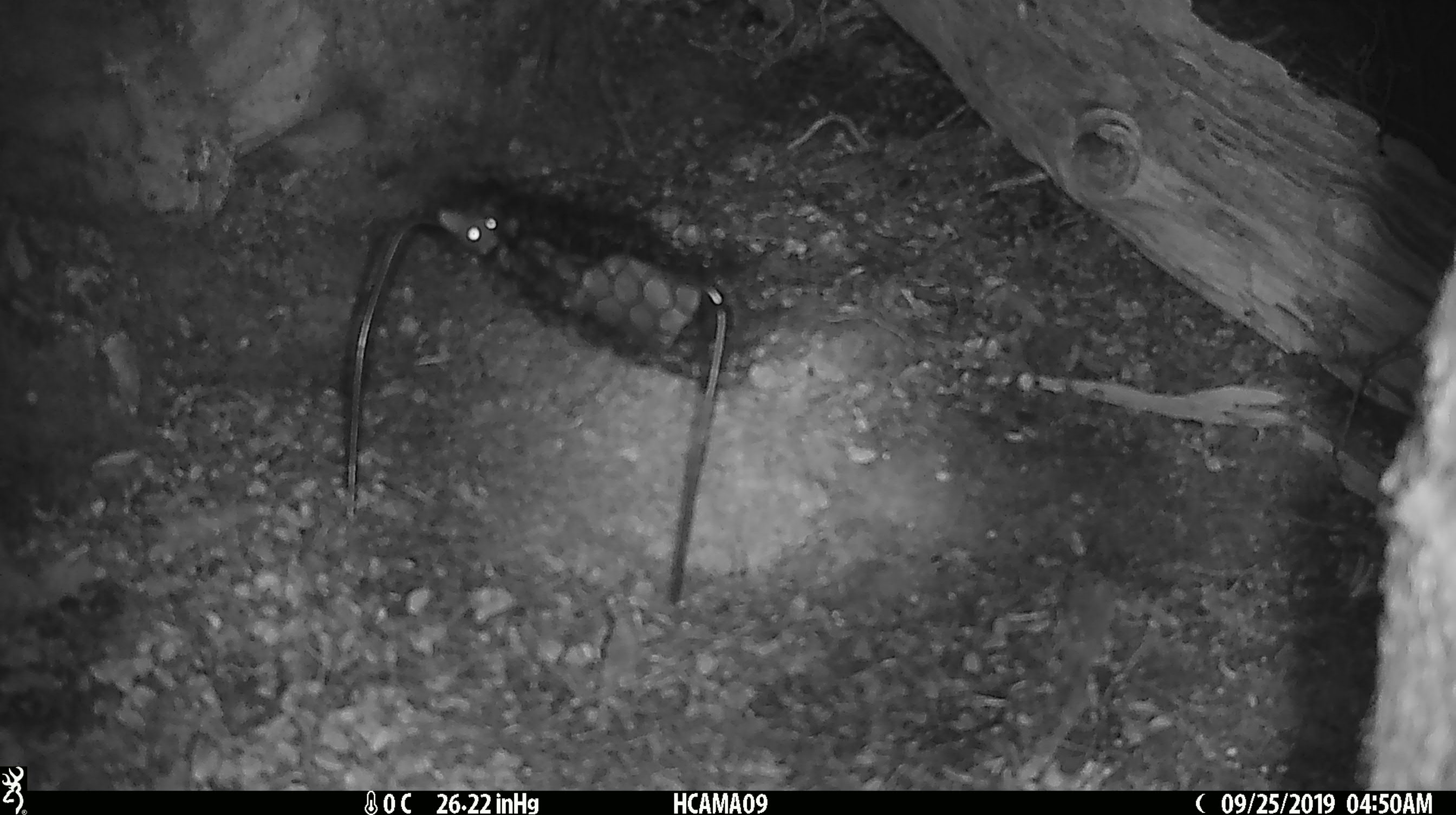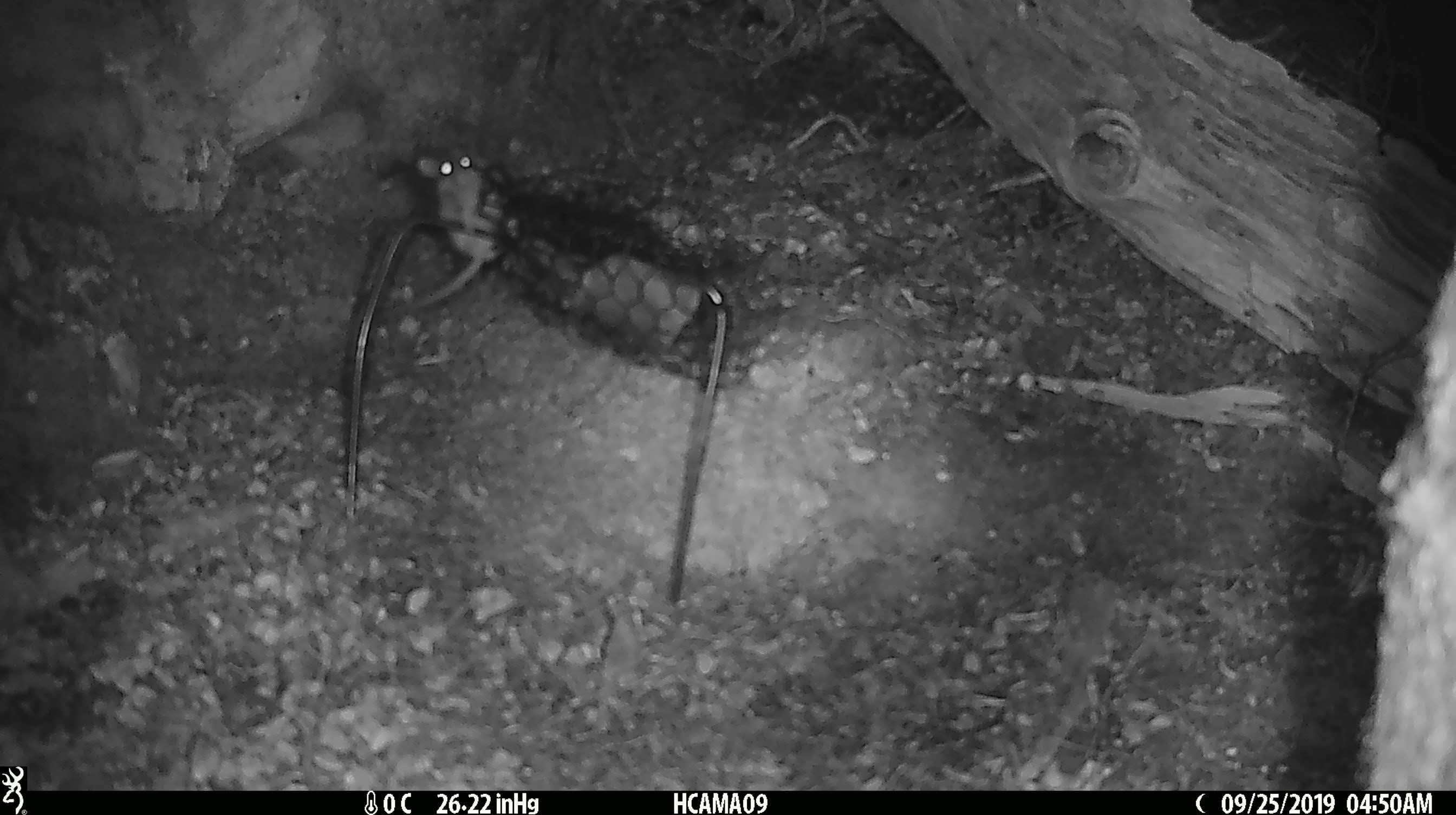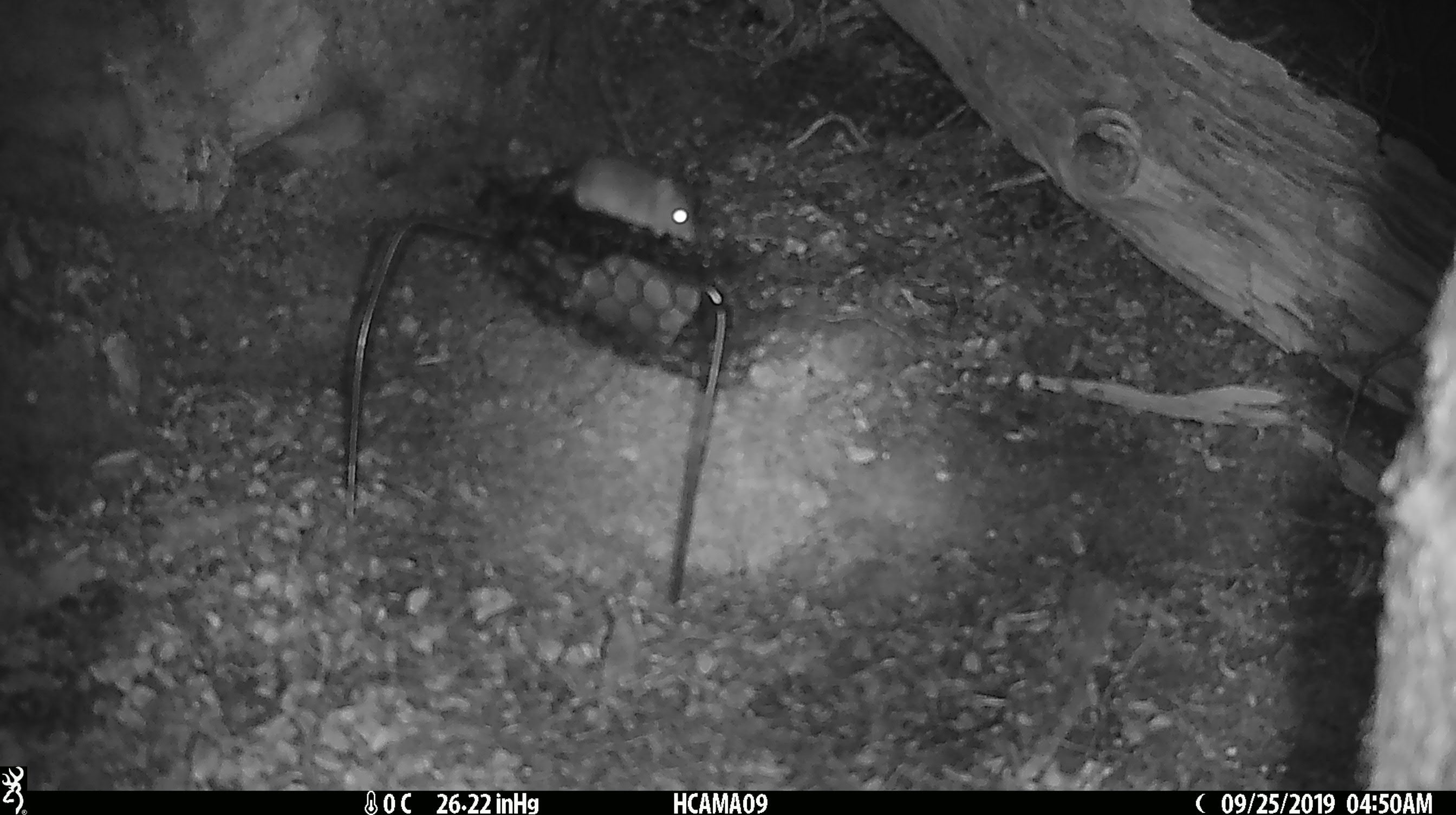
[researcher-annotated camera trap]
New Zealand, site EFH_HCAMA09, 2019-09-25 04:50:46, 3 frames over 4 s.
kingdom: Animalia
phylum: Chordata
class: Mammalia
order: Rodentia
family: Muridae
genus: Mus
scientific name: Mus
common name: mouse